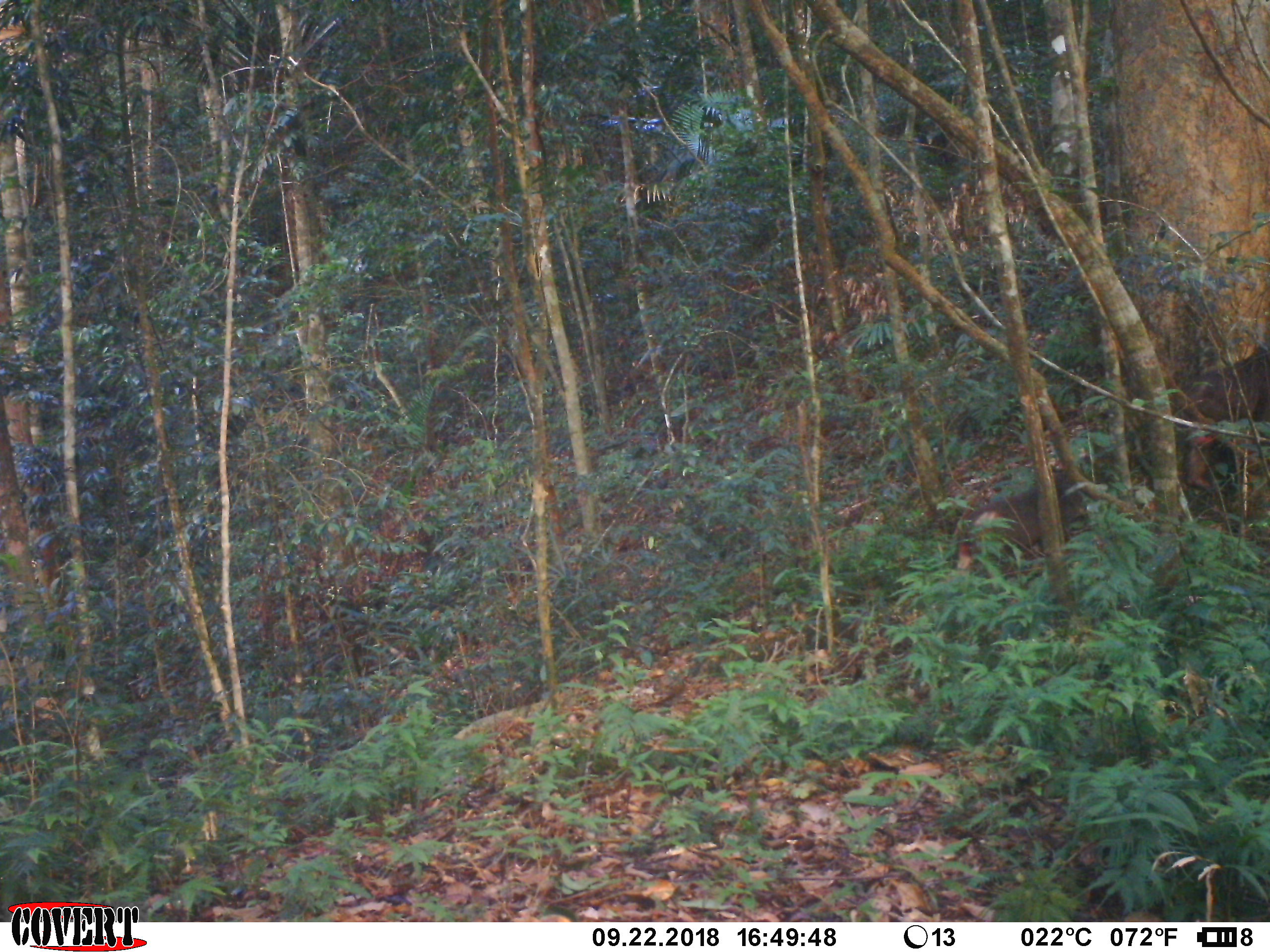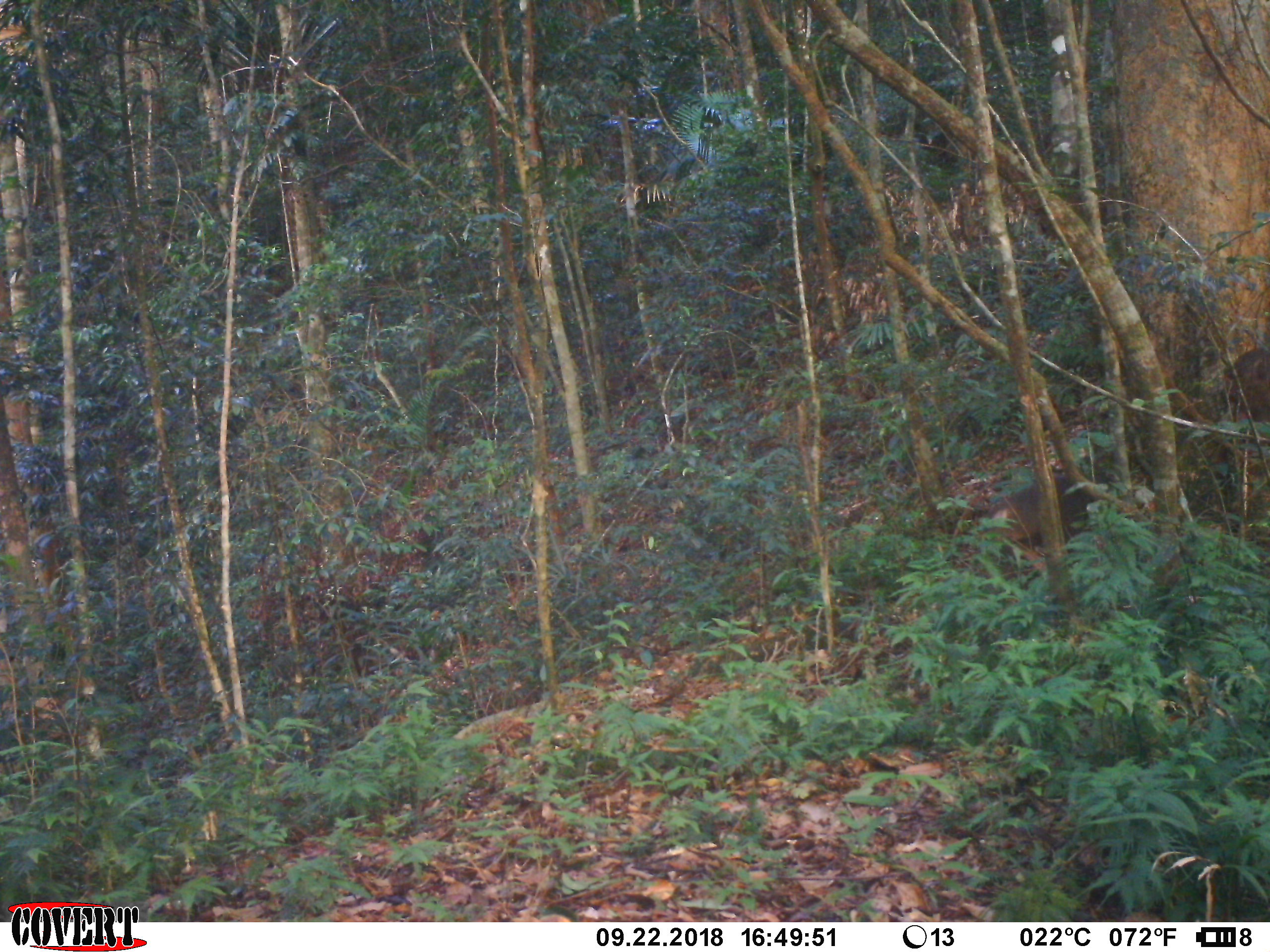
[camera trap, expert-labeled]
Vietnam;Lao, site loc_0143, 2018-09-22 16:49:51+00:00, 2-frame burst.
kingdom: Animalia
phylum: Chordata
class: Mammalia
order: Primates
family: Cercopithecidae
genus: Macaca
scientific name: Macaca arctoides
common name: stump-tailed macaque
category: stump tailed macaque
Stump tailed macaque (stump-tailed macaque) (Macaca arctoides). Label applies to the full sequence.